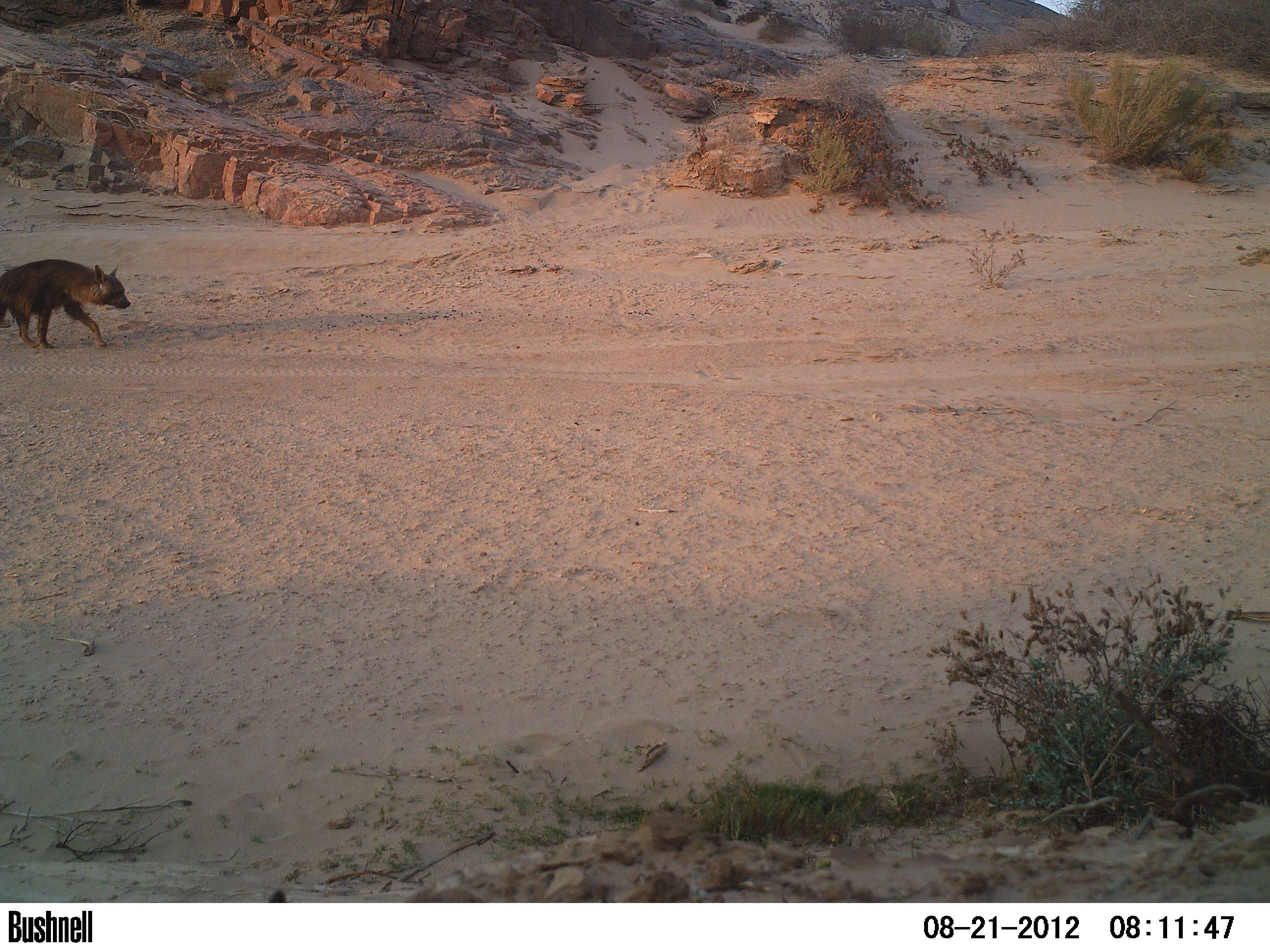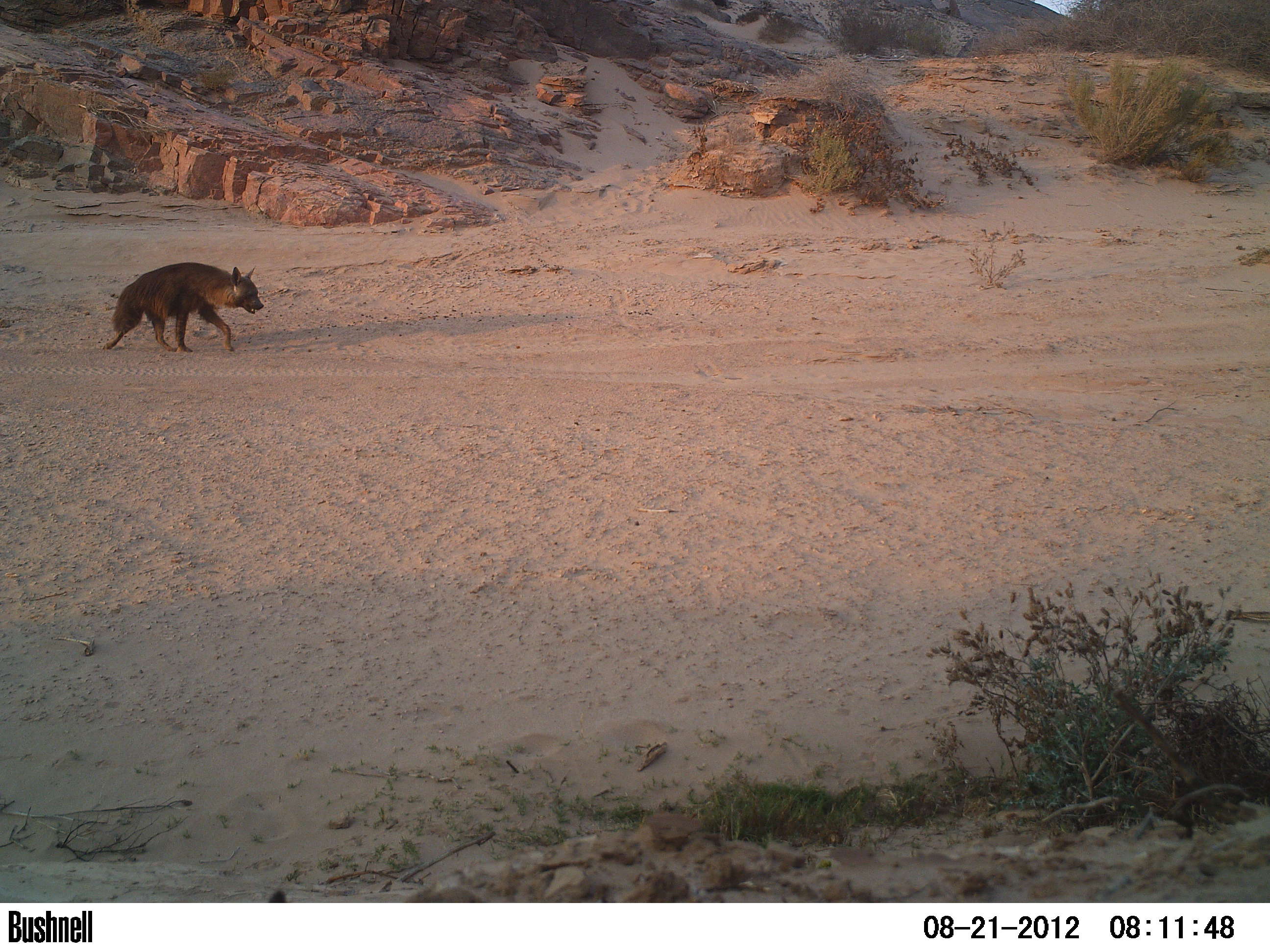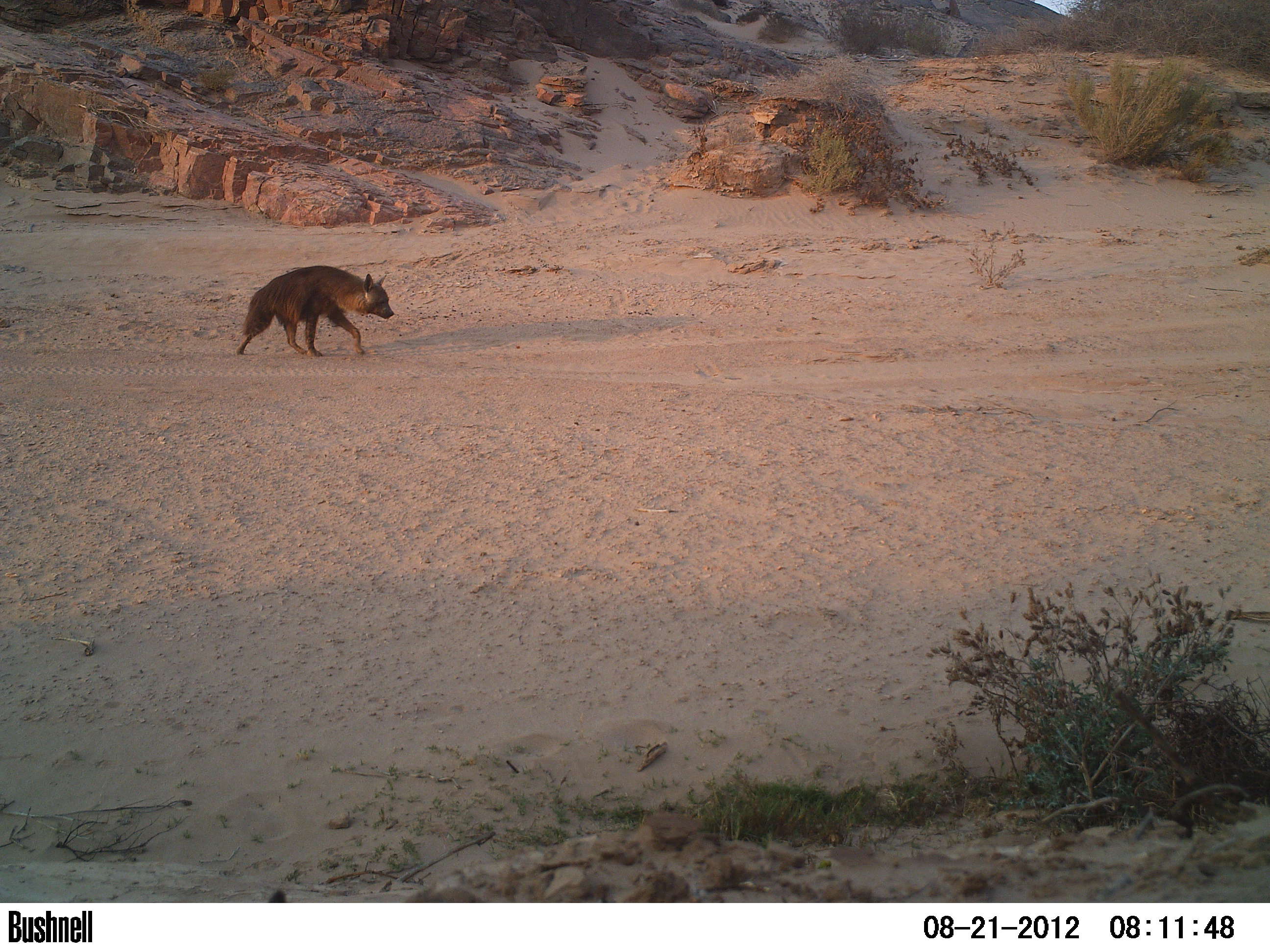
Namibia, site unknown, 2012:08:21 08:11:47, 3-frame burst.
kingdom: Animalia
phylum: Chordata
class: Mammalia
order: Carnivora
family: Hyaenidae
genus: Parahyaena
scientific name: Parahyaena brunnea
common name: brown hyena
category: hyaena brunnea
Hyaena brunnea (brown hyena) (Parahyaena brunnea).